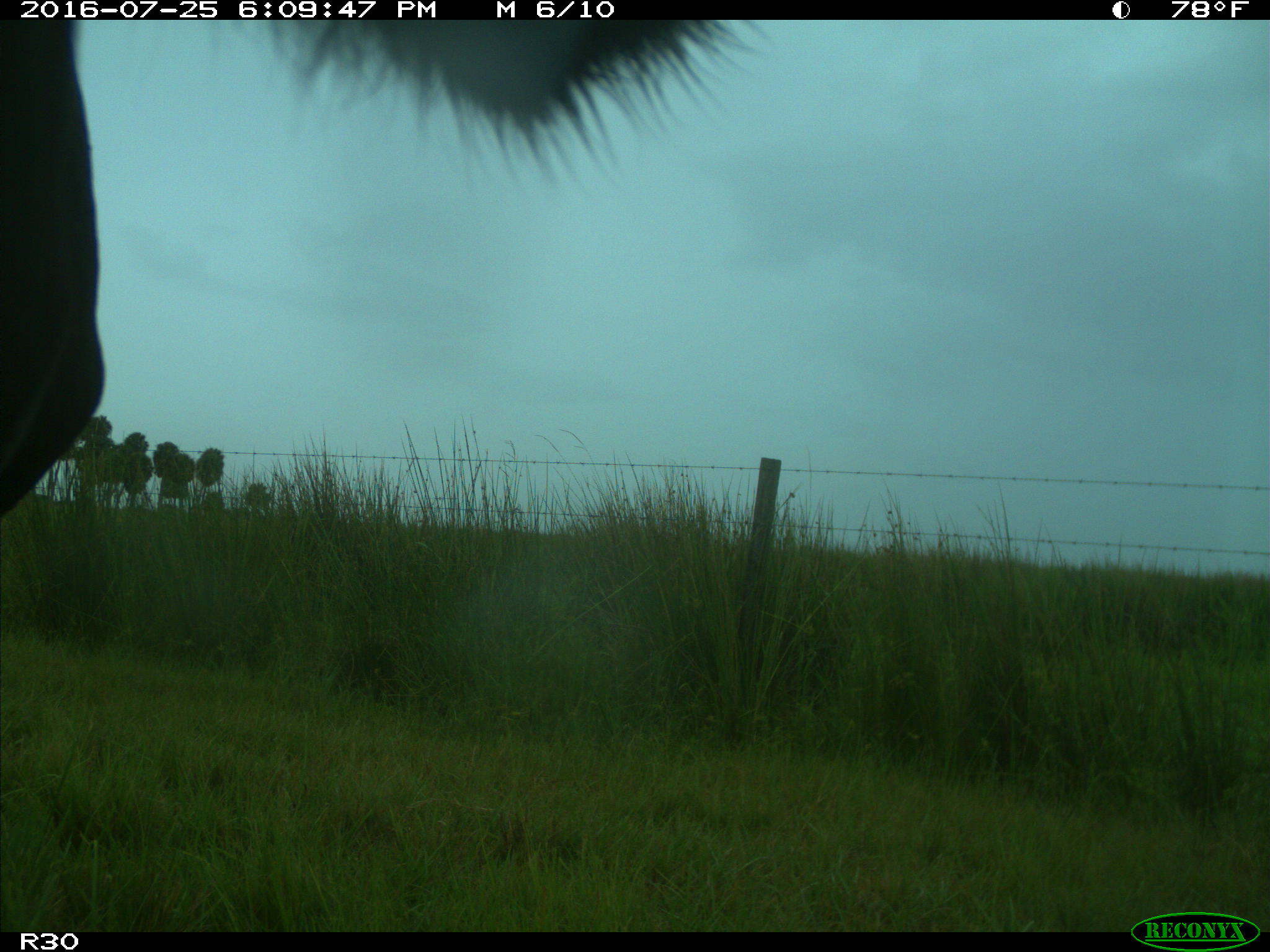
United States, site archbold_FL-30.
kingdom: Animalia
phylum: Chordata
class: Mammalia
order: Artiodactyla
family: Bovidae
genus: Bos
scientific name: Bos taurus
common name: domestic cow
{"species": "Bos taurus (domestic cow)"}